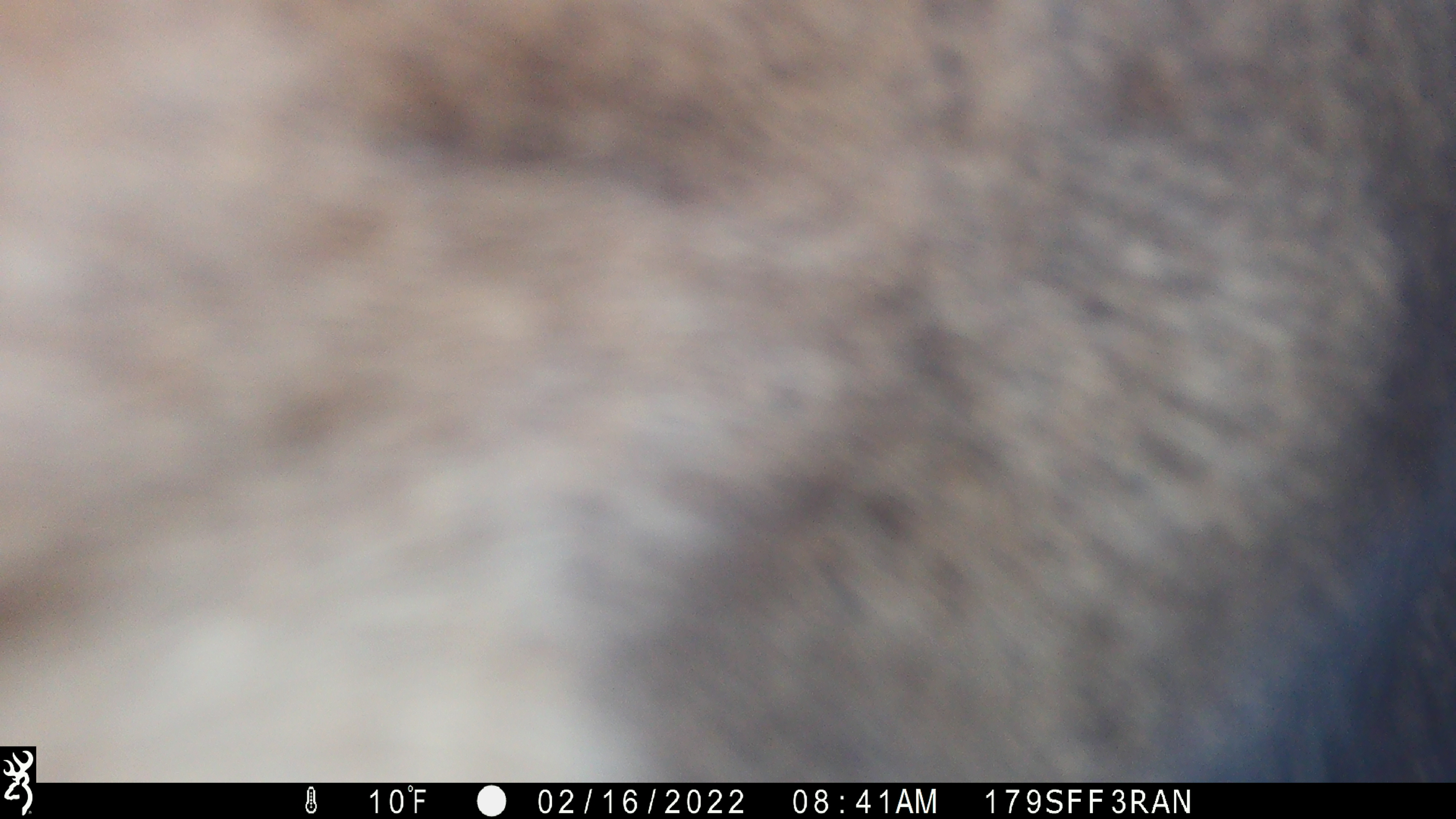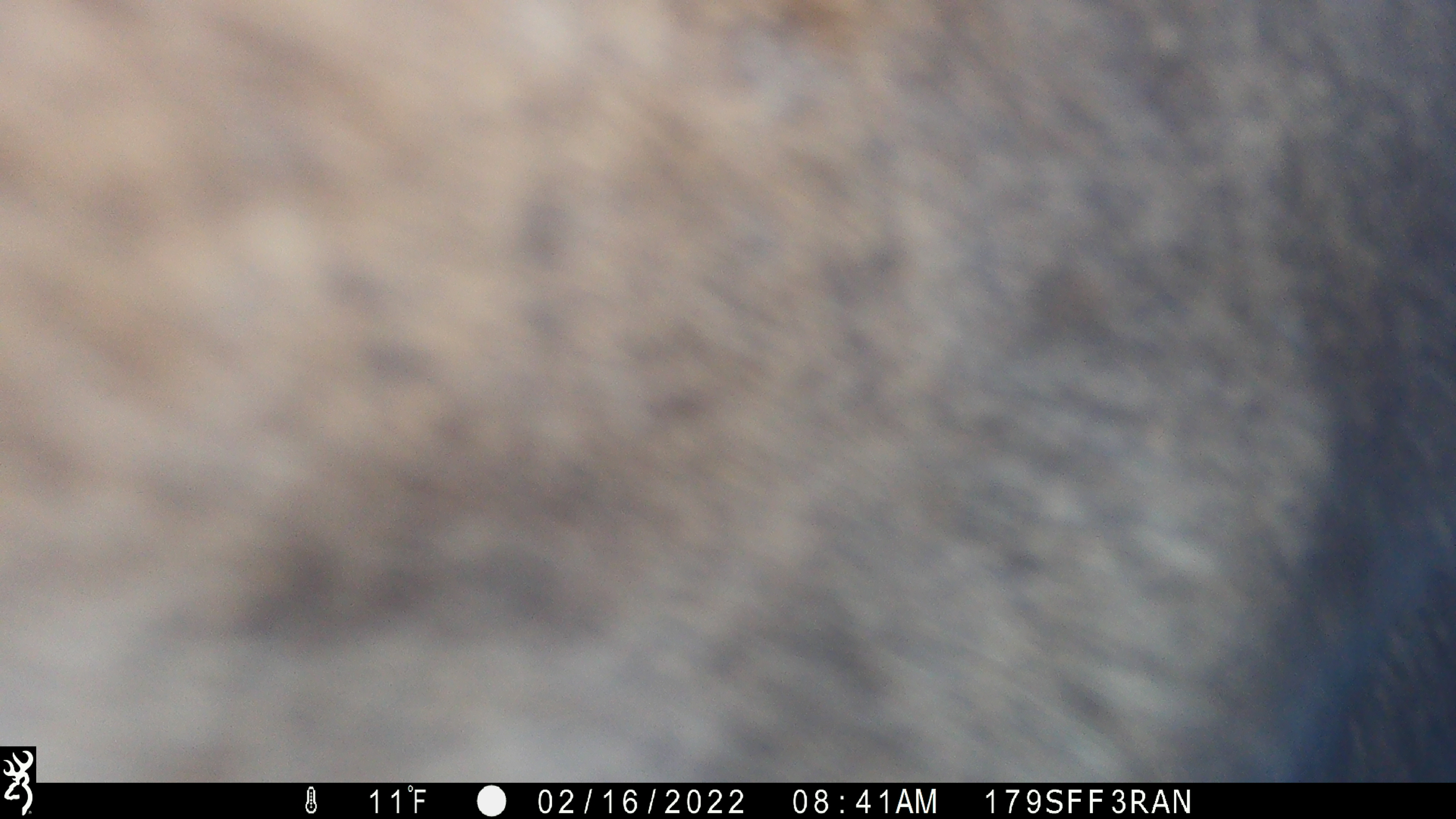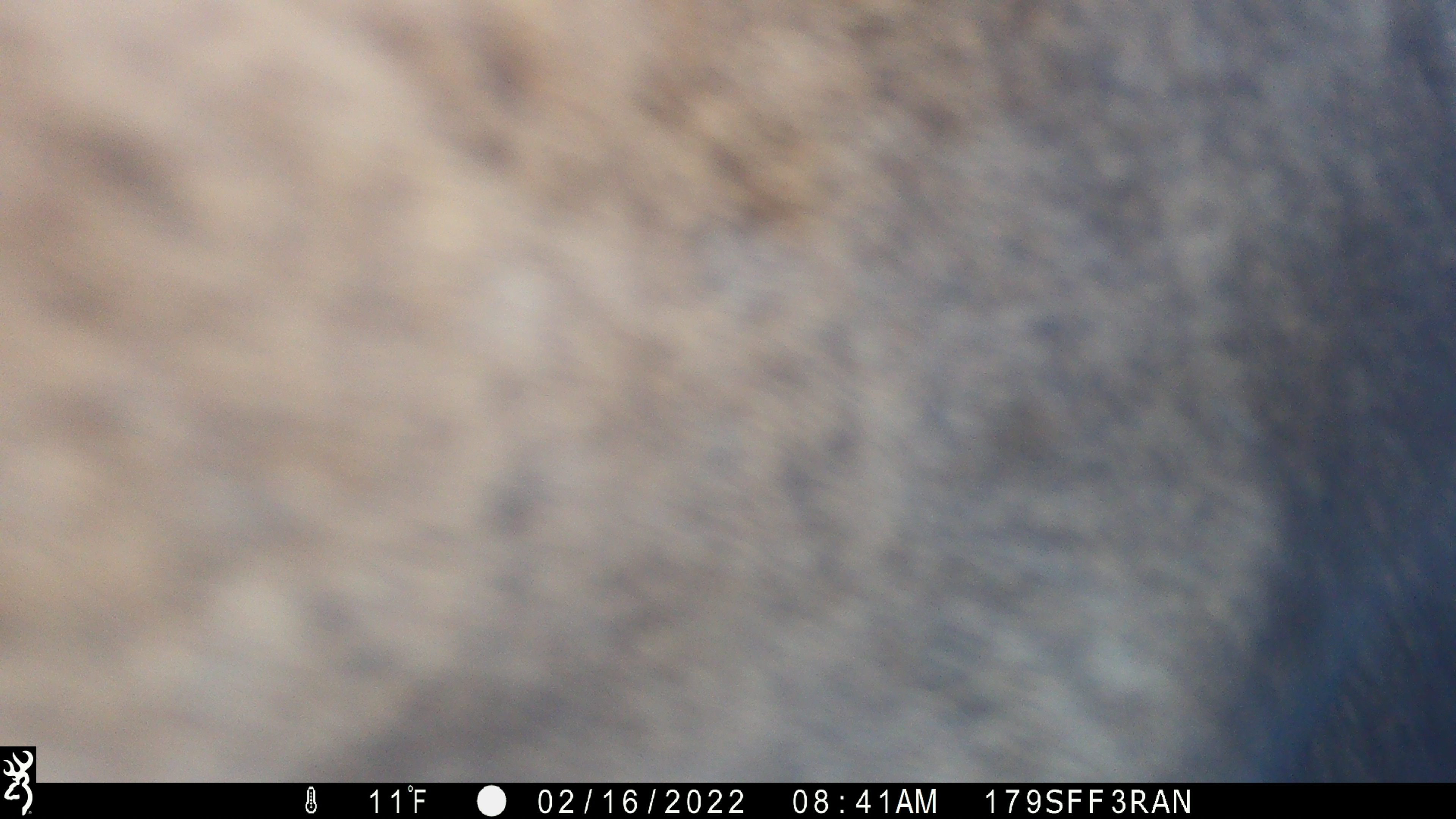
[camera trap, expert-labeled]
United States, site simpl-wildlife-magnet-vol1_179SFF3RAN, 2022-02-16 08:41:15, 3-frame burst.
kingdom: Animalia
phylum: Chordata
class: Mammalia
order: Artiodactyla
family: Cervidae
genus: Alces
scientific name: Alces alces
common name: moose